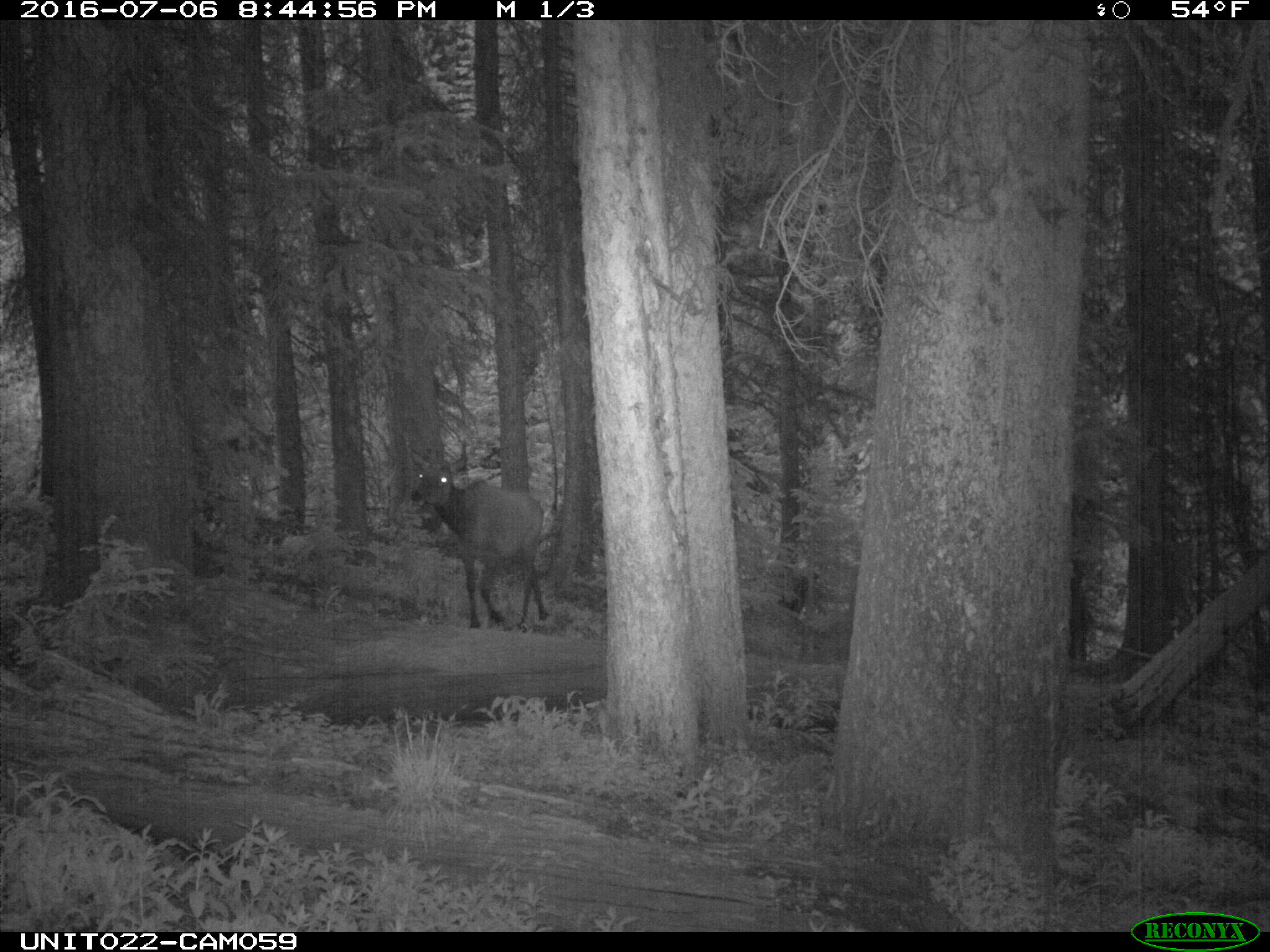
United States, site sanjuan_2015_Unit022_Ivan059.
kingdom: Animalia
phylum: Chordata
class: Mammalia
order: Artiodactyla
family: Cervidae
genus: Cervus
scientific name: Cervus elaphus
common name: red deer